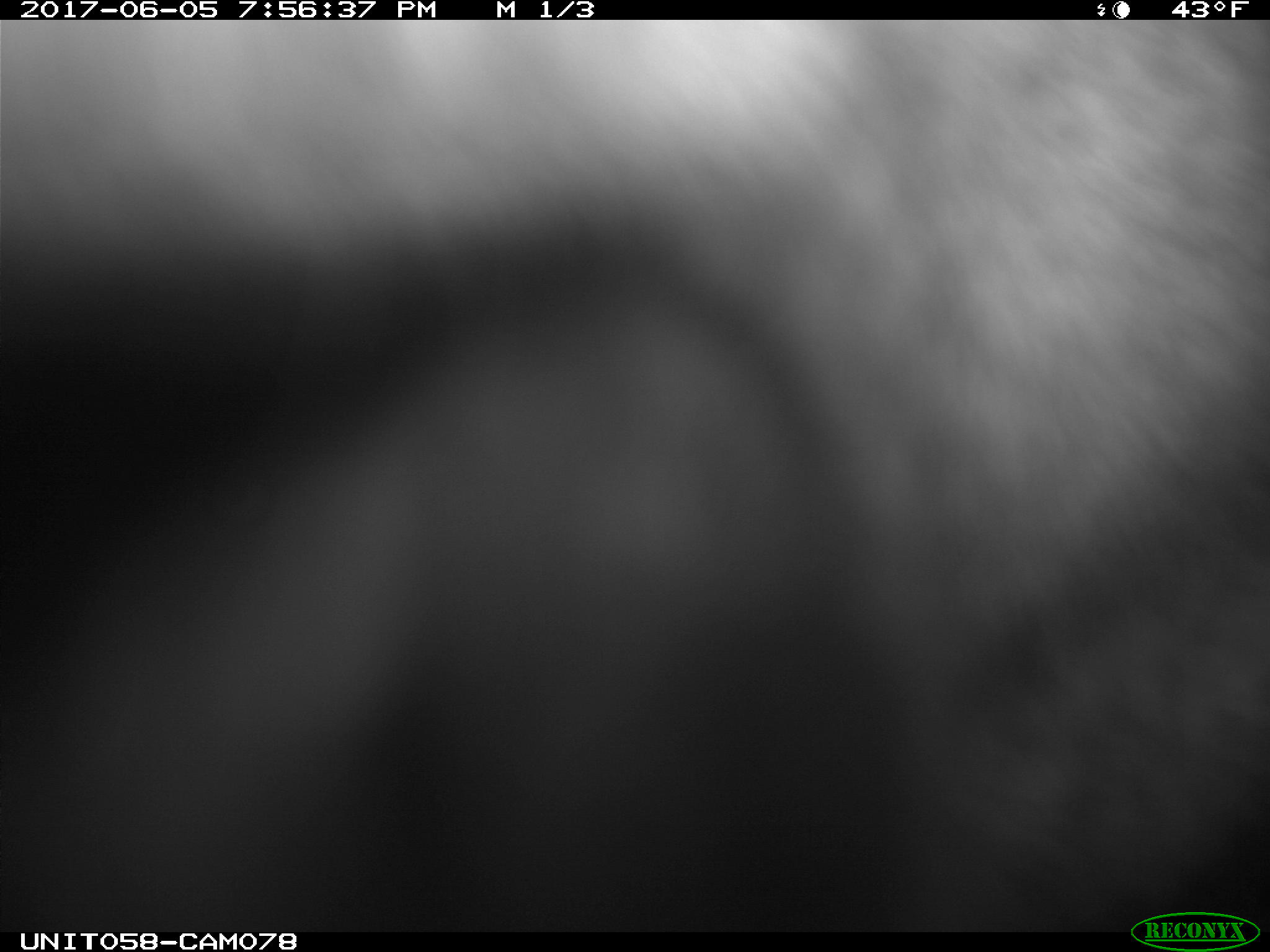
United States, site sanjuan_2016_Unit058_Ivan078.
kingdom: Animalia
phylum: Chordata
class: Mammalia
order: Artiodactyla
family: Cervidae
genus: Cervus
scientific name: Cervus elaphus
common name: red deer